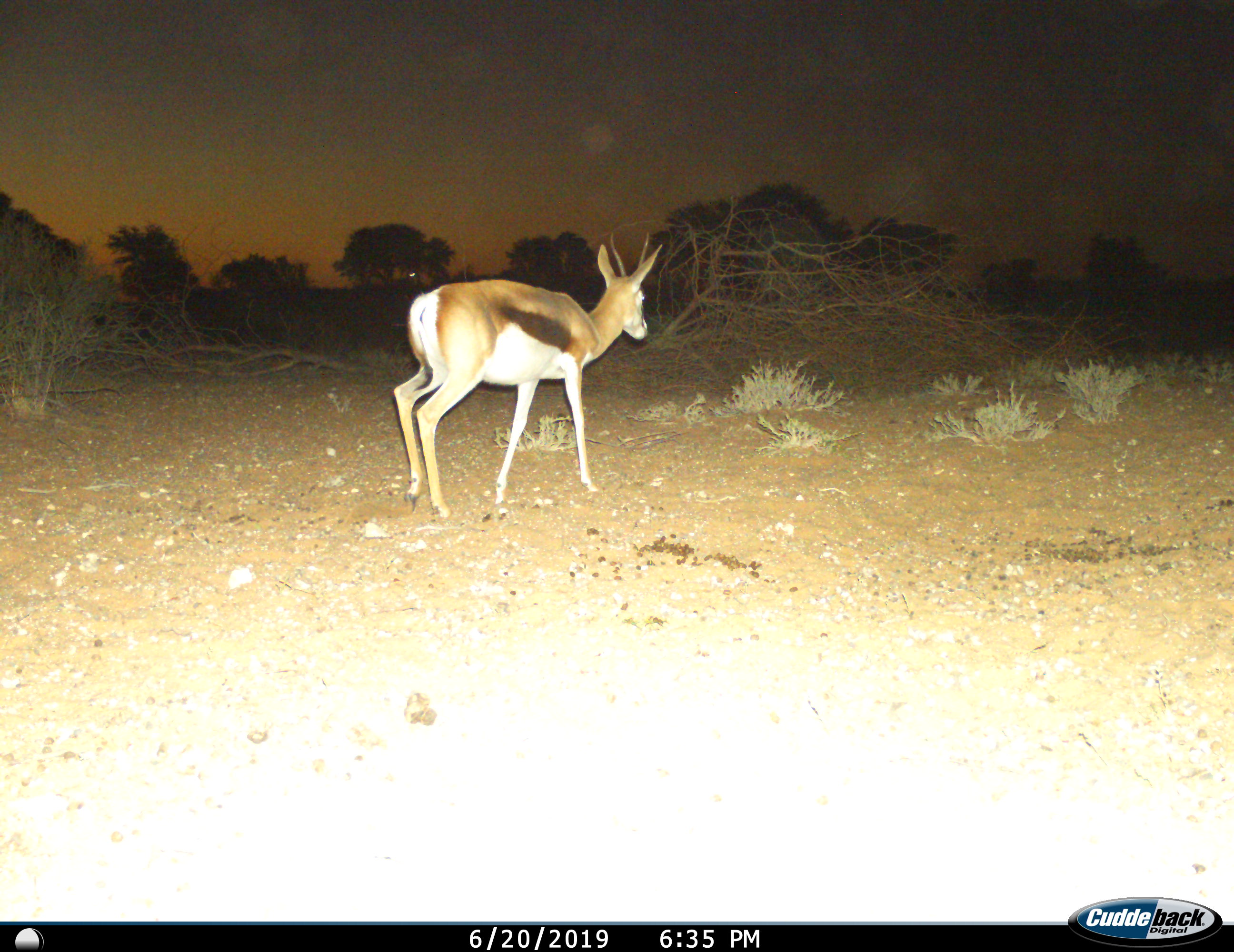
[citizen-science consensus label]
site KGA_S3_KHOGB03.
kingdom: Animalia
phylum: Chordata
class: Mammalia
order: Artiodactyla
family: Bovidae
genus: Antidorcas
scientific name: Antidorcas marsupialis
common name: springbok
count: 1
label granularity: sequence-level